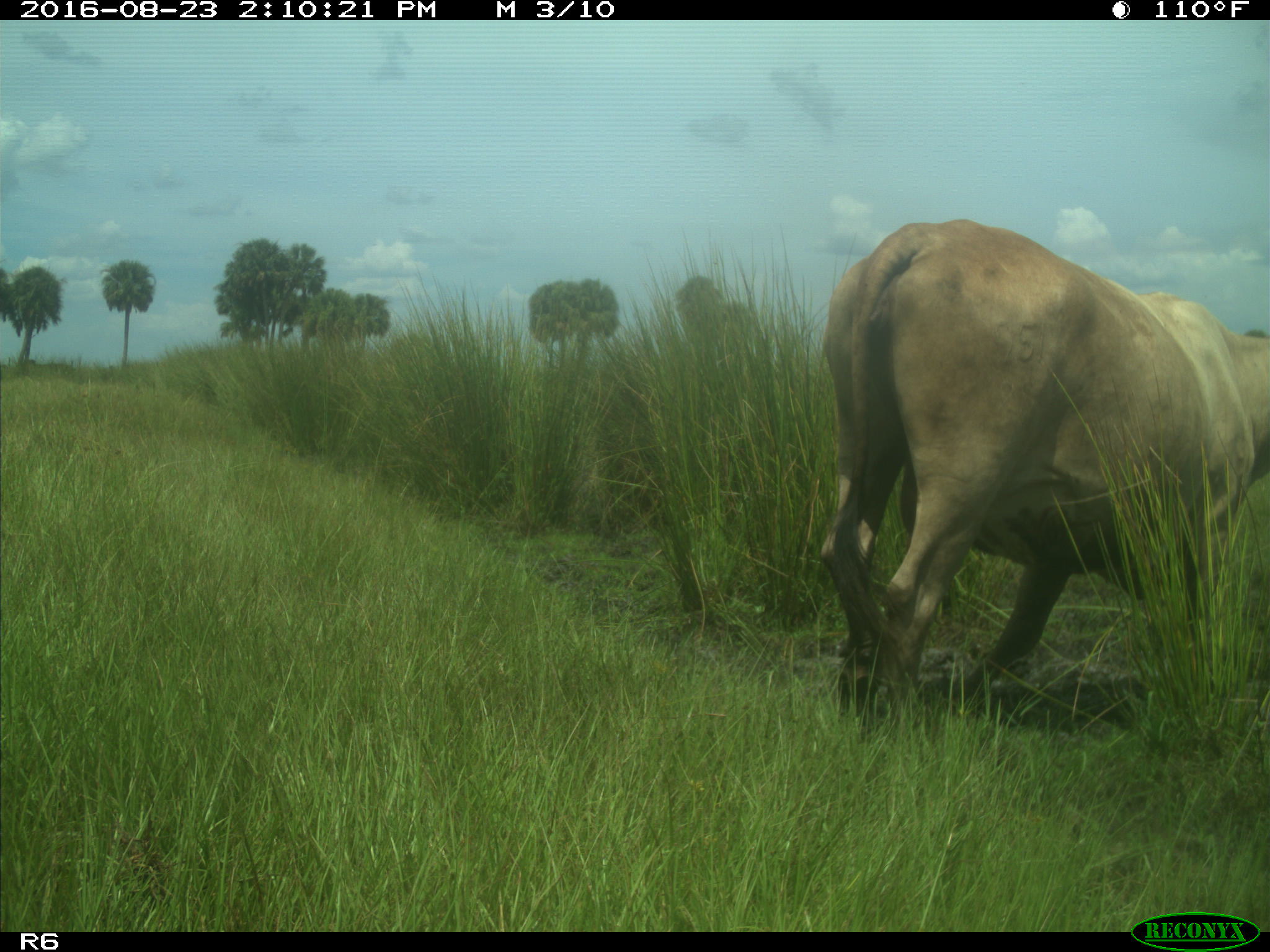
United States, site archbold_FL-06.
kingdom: Animalia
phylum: Chordata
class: Mammalia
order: Artiodactyla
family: Bovidae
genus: Bos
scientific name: Bos taurus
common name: domestic cow